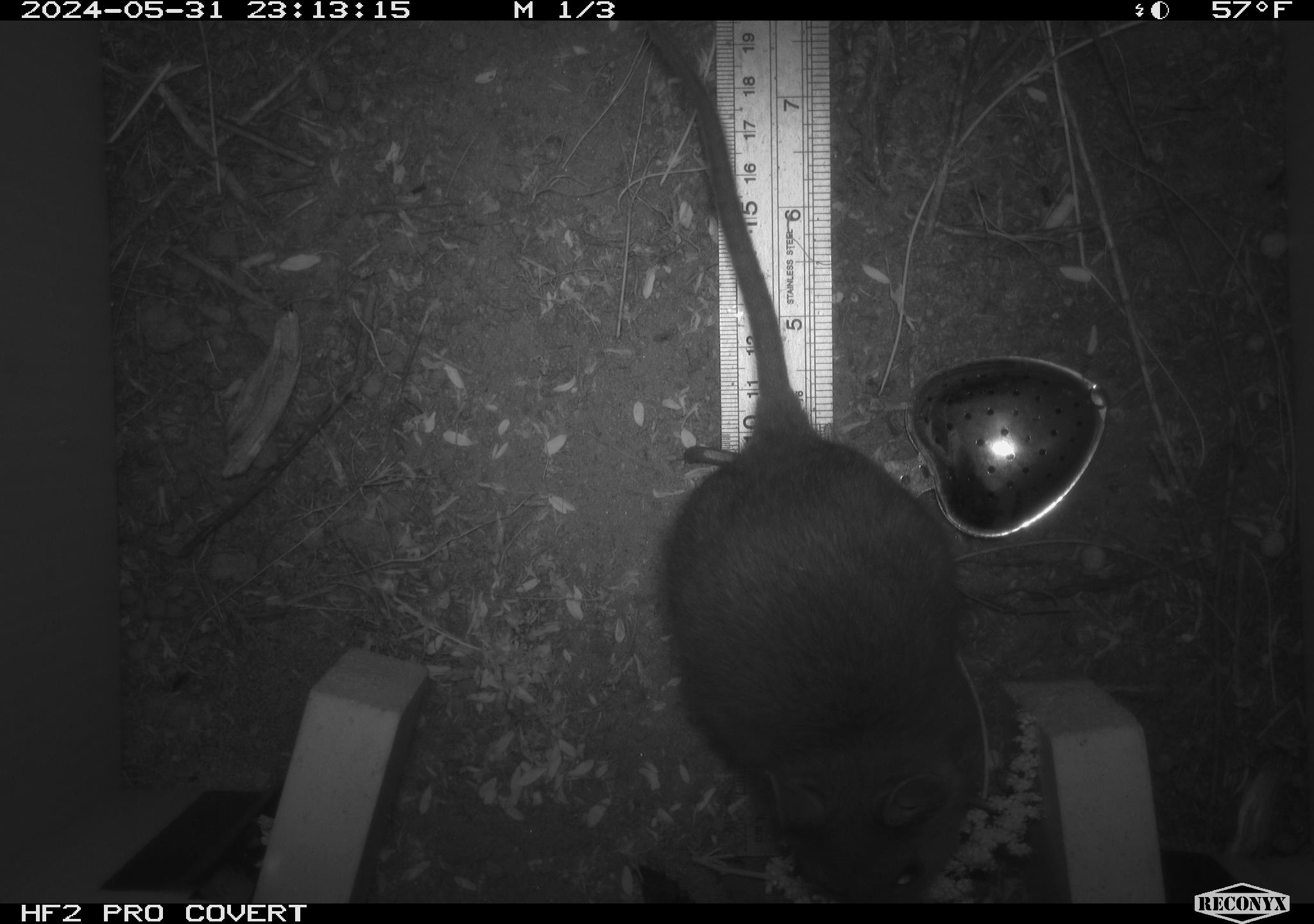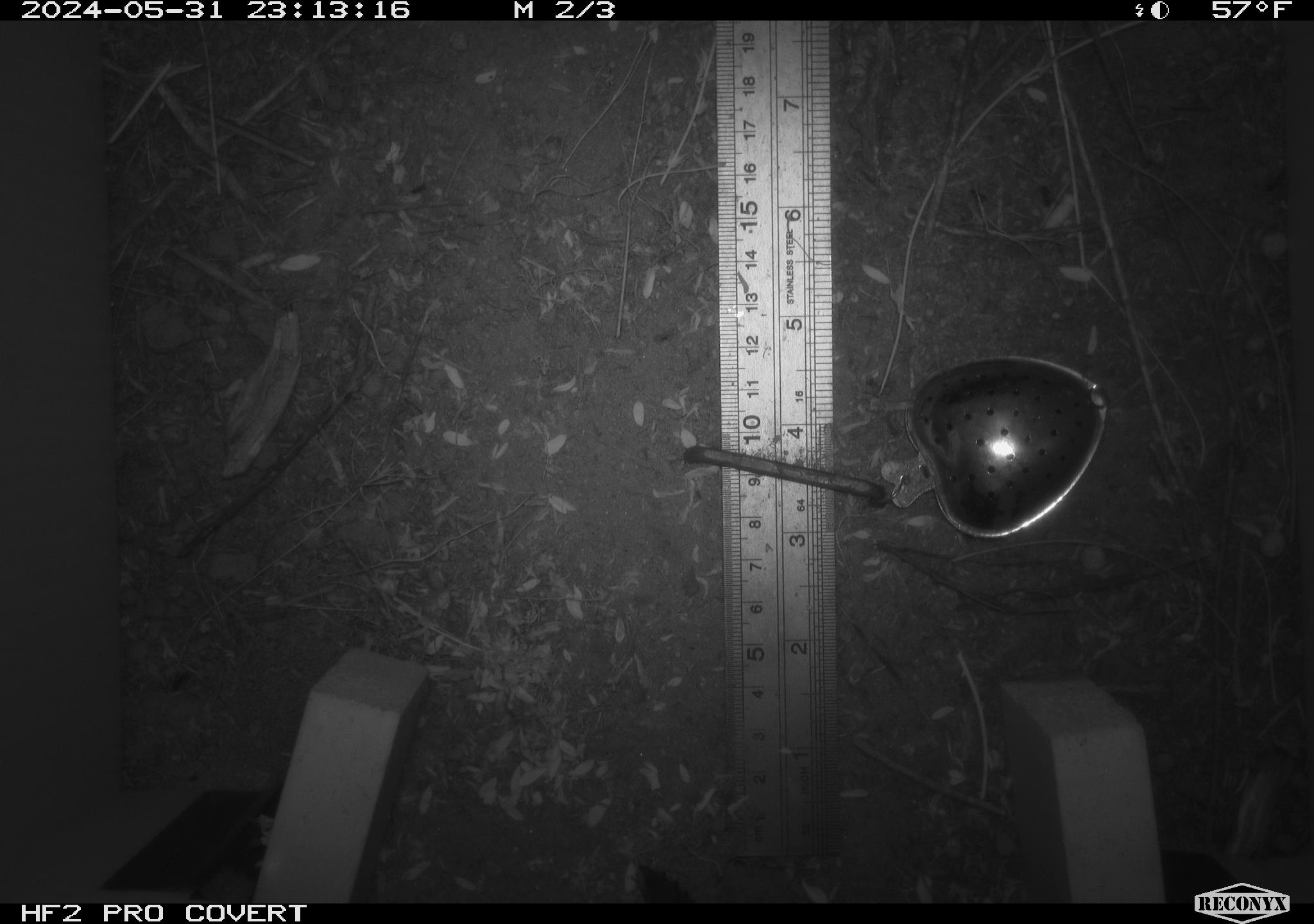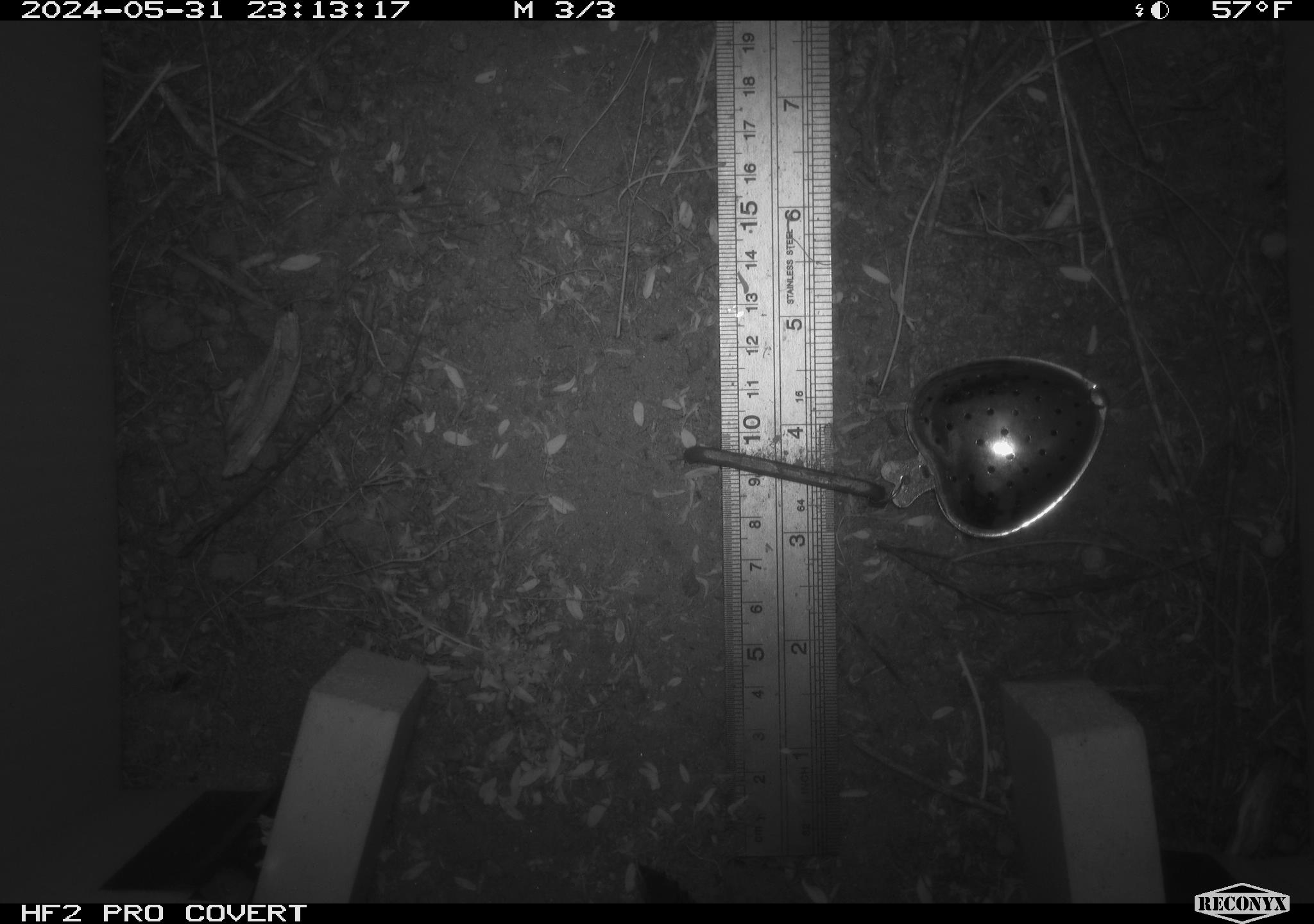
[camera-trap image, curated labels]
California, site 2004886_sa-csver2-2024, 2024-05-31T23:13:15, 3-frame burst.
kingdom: Animalia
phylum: Chordata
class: Mammalia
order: Rodentia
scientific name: Rodentia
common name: rodent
Rodent (Rodentia).